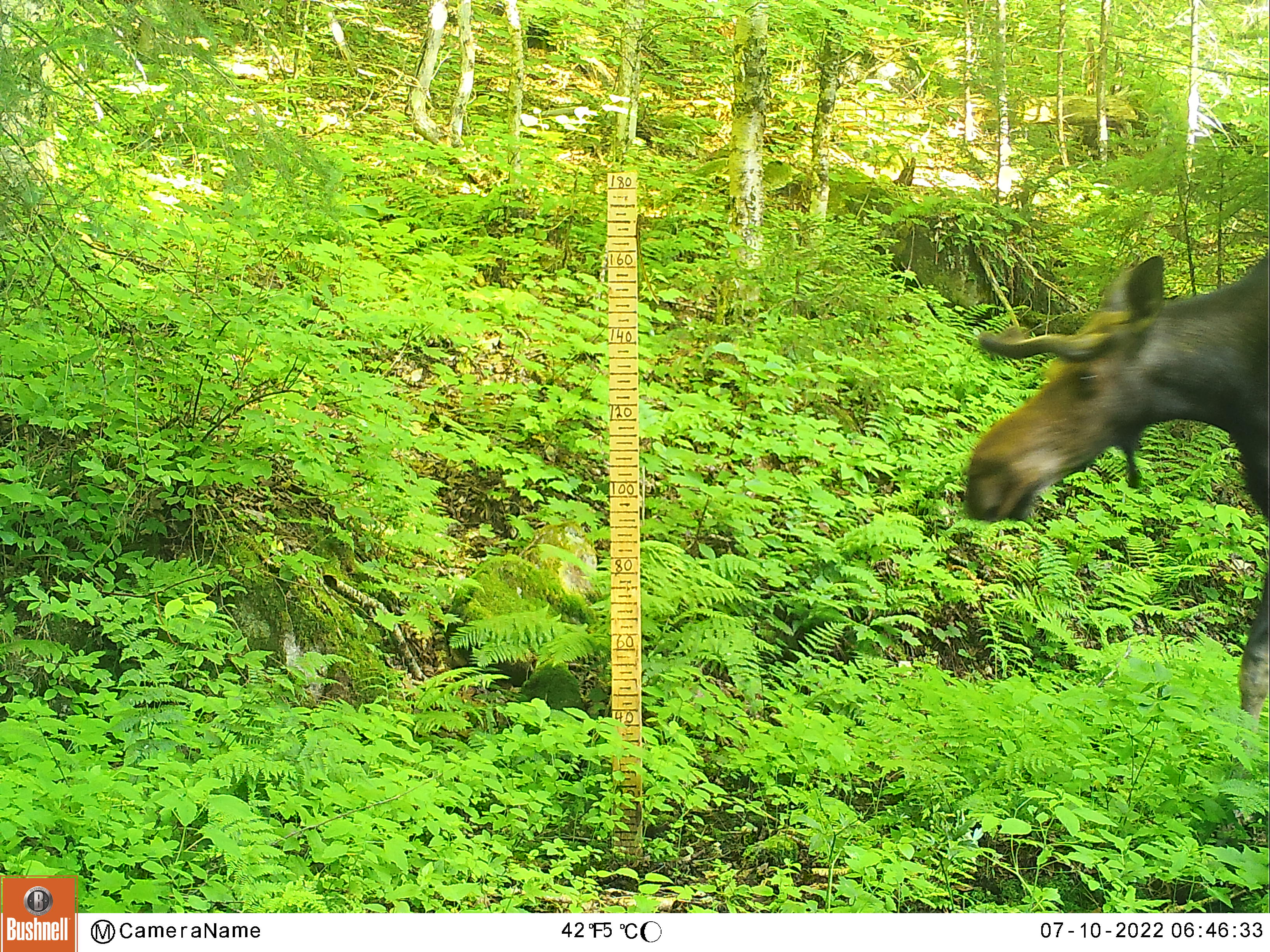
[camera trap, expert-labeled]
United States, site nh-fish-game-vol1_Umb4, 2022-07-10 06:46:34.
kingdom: Animalia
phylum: Chordata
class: Mammalia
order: Artiodactyla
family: Cervidae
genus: Alces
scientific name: Alces alces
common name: moose